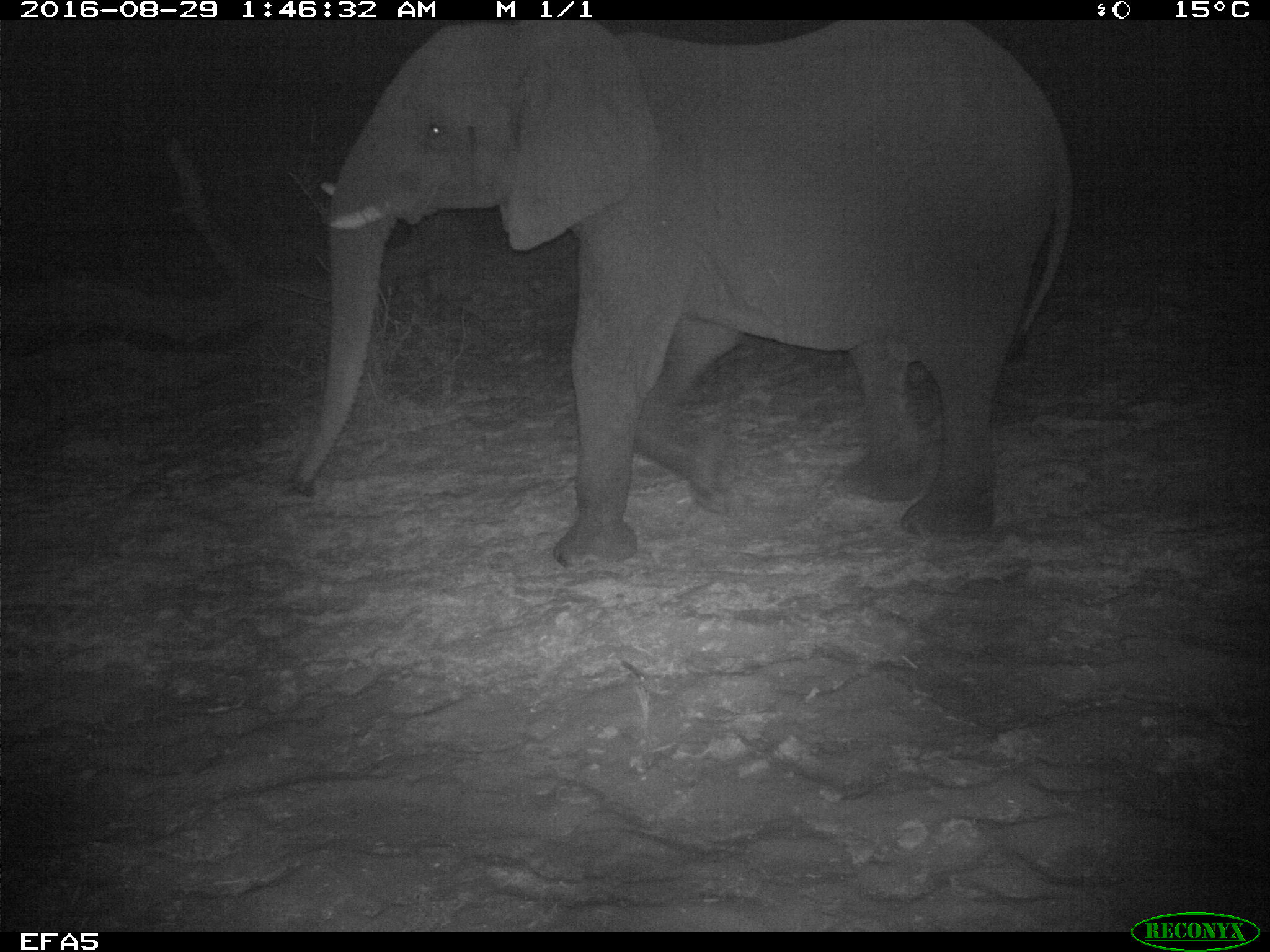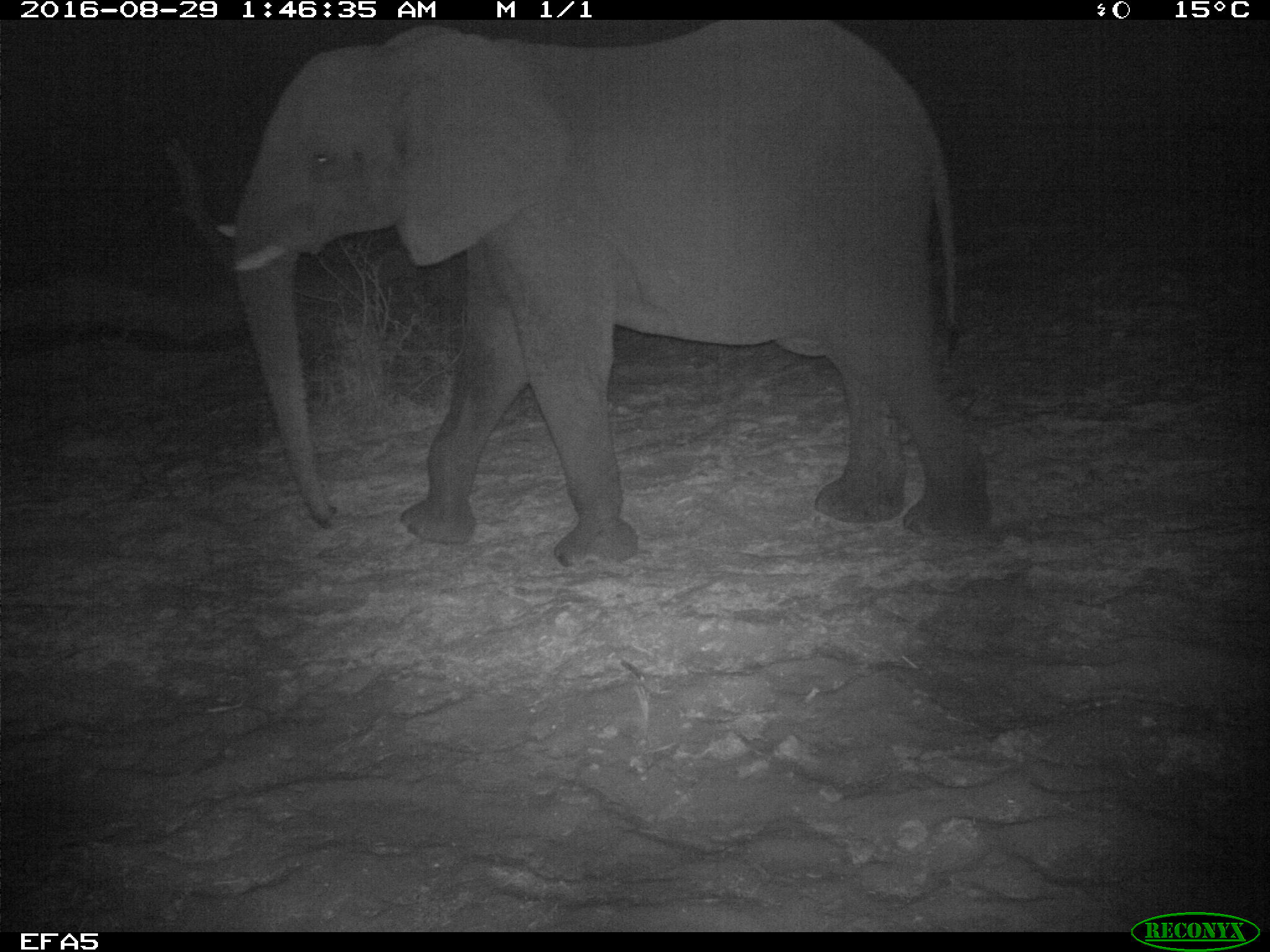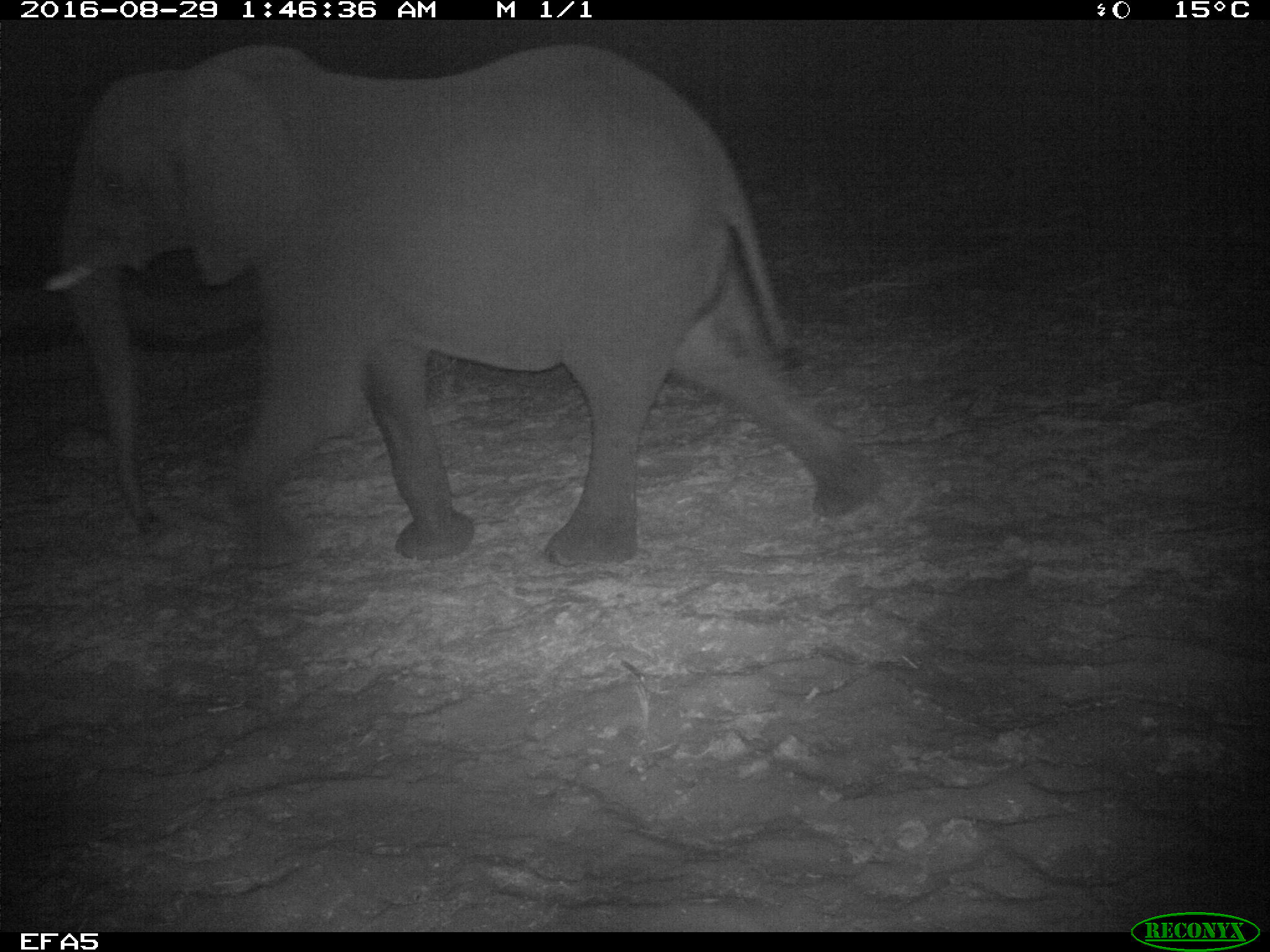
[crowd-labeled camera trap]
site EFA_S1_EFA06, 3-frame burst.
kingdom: Animalia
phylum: Chordata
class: Mammalia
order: Proboscidea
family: Elephantidae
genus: Loxodonta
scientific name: Loxodonta africana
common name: african bush elephant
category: elephant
Elephant (african bush elephant) (Loxodonta africana), count 1. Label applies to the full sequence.